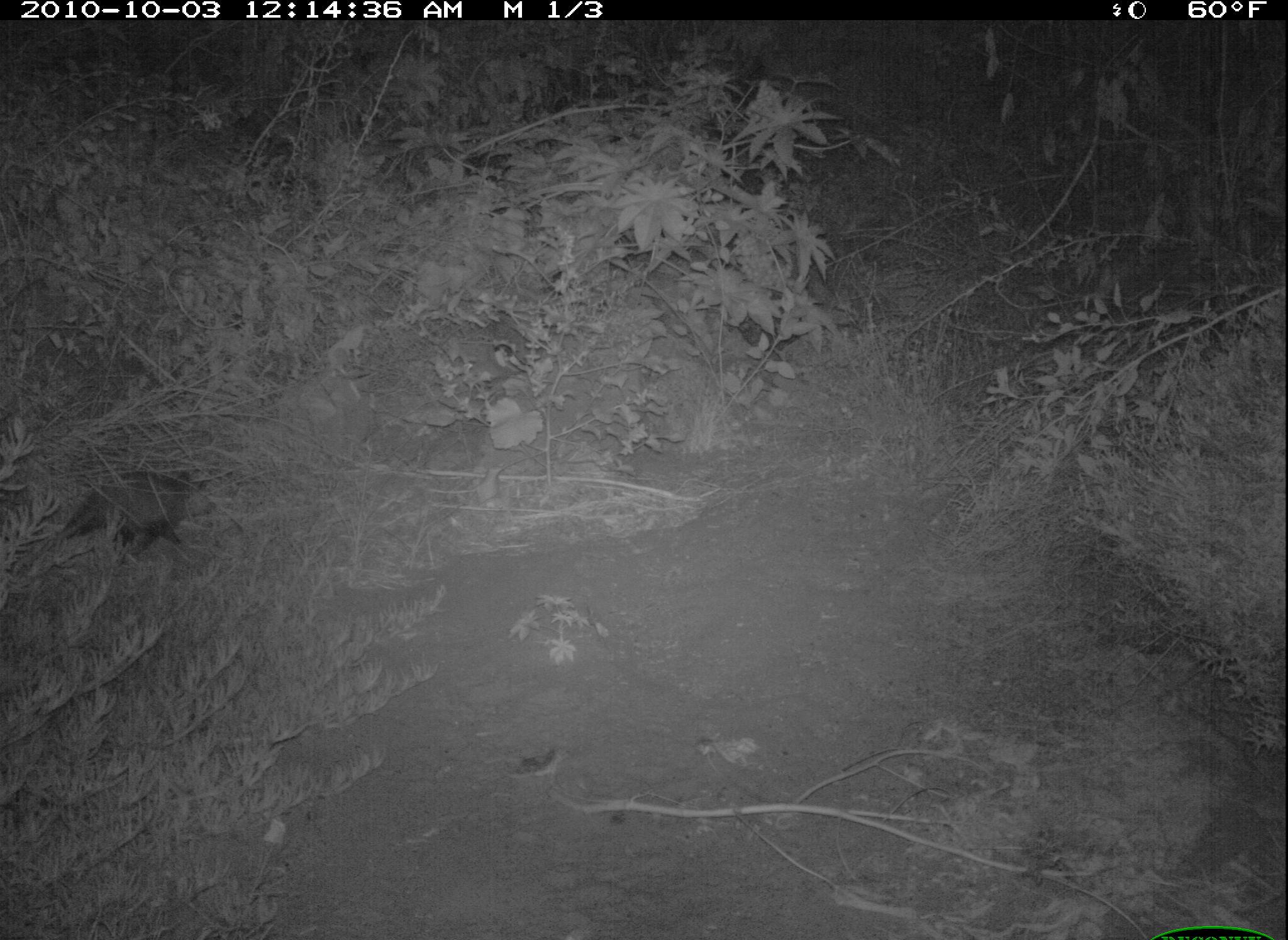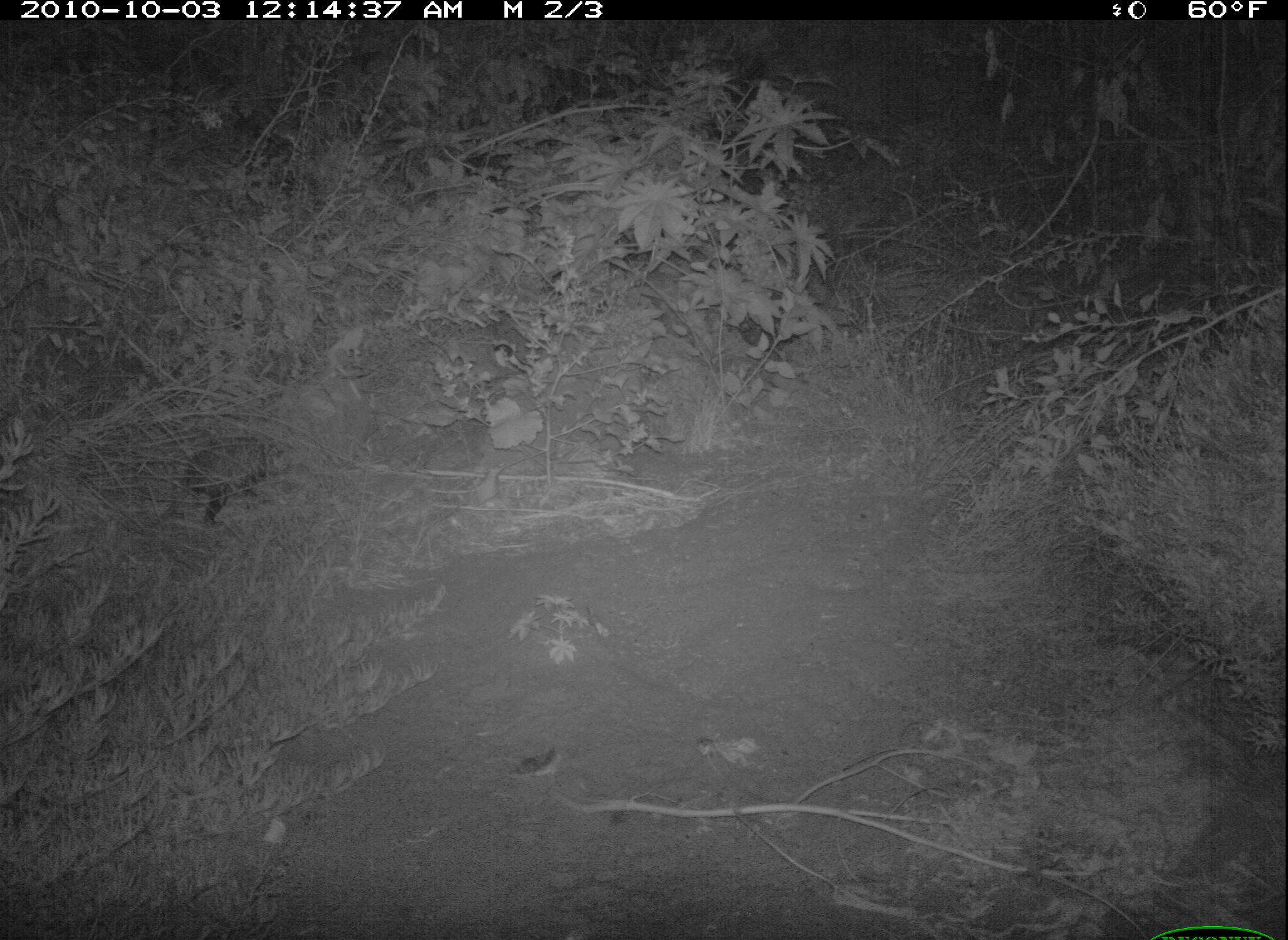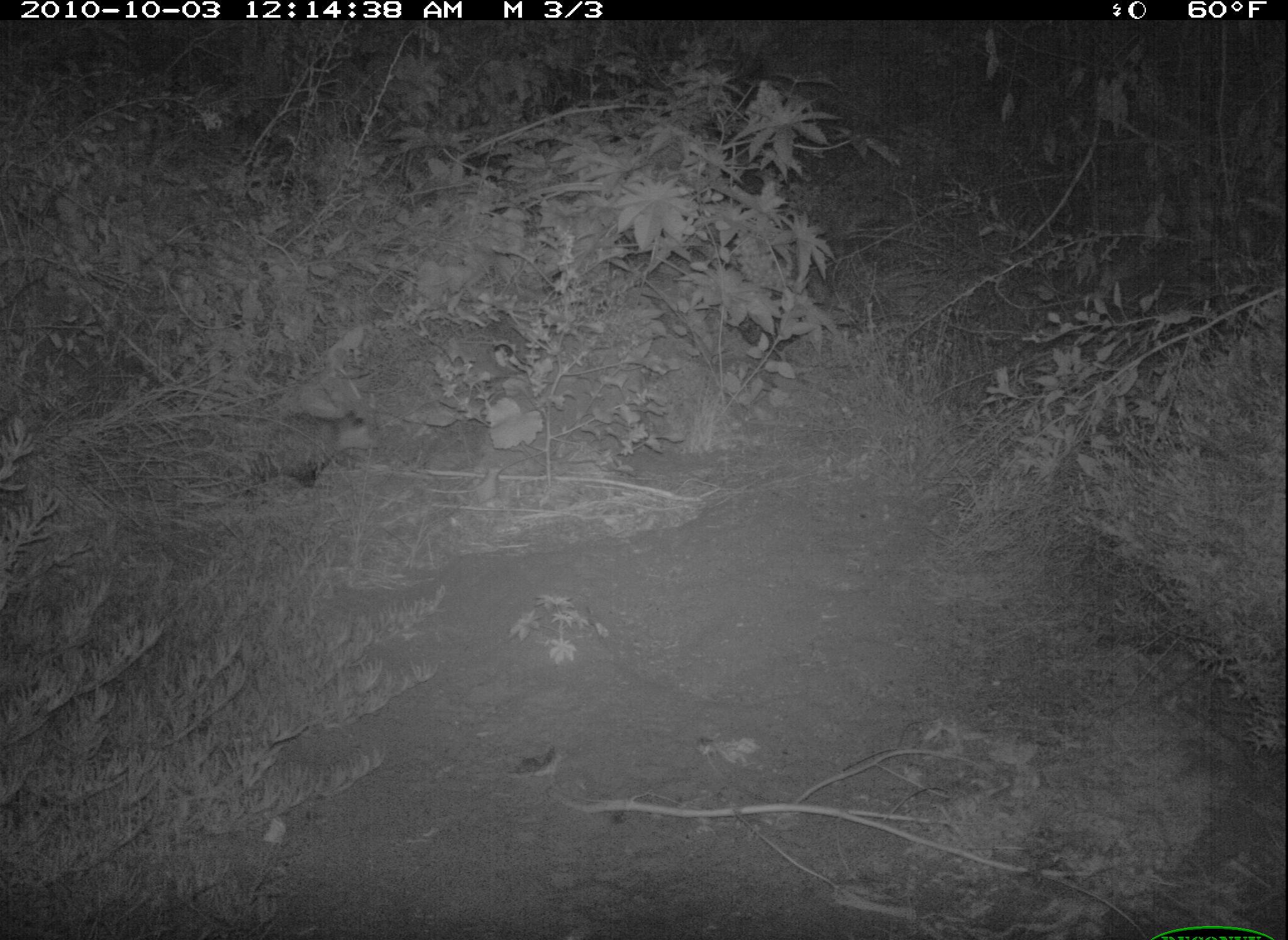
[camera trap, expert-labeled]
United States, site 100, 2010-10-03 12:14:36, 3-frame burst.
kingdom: Animalia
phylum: Chordata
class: Mammalia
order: Didelphimorphia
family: Didelphidae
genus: Didelphis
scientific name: Didelphis virginiana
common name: virginia opossum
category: opossum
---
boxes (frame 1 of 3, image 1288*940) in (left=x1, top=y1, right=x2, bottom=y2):
opossum: (left=33, top=461, right=213, bottom=559)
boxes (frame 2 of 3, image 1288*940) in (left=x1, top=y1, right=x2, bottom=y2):
opossum: (left=145, top=431, right=293, bottom=534)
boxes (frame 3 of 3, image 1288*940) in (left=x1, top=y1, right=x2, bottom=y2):
opossum: (left=207, top=405, right=389, bottom=501)